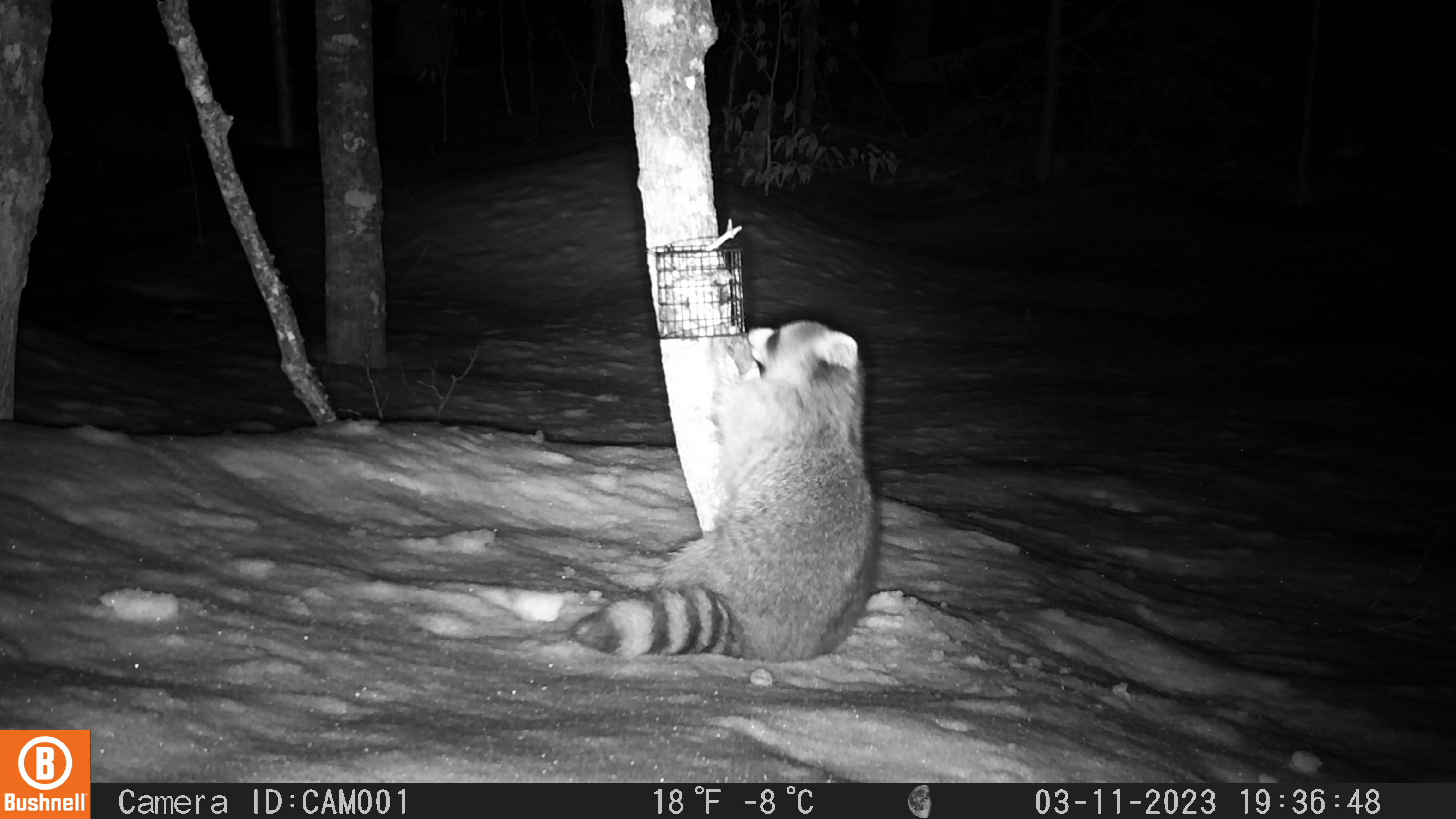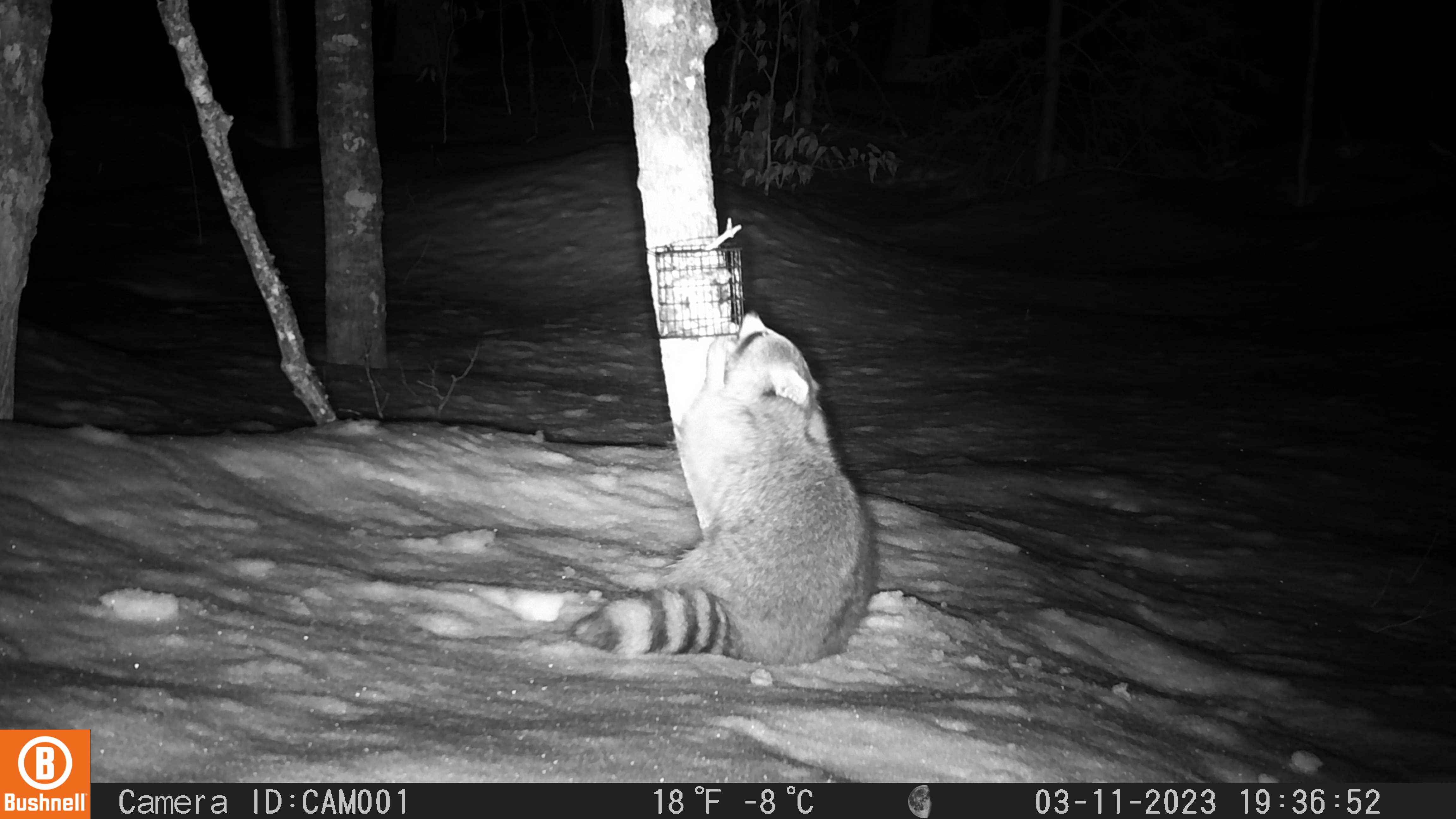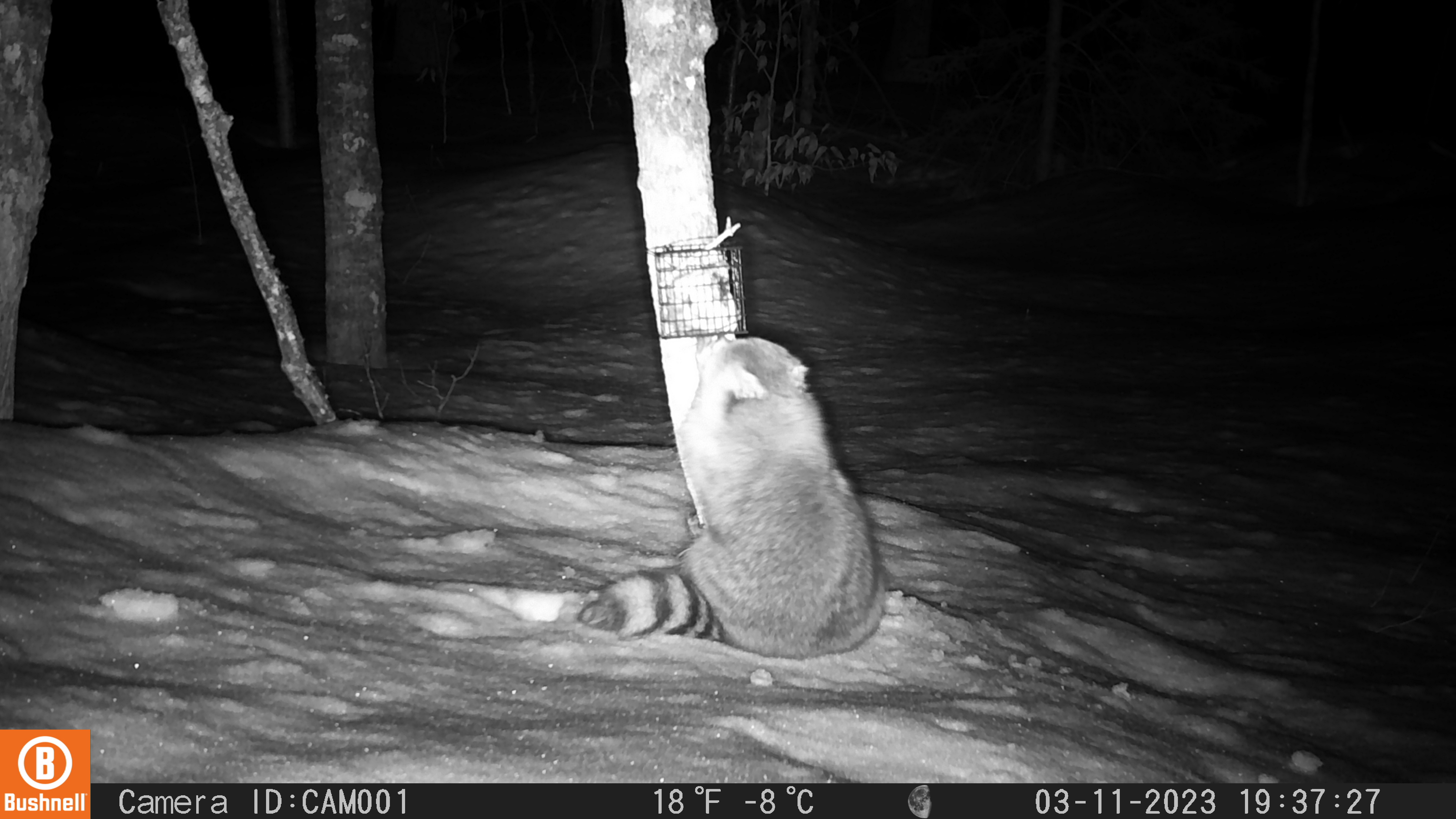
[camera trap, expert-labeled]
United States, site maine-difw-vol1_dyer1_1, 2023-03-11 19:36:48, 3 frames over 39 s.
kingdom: Animalia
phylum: Chordata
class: Mammalia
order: Carnivora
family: Procyonidae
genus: Procyon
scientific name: Procyon lotor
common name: raccoon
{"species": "raccoon (Procyon lotor)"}